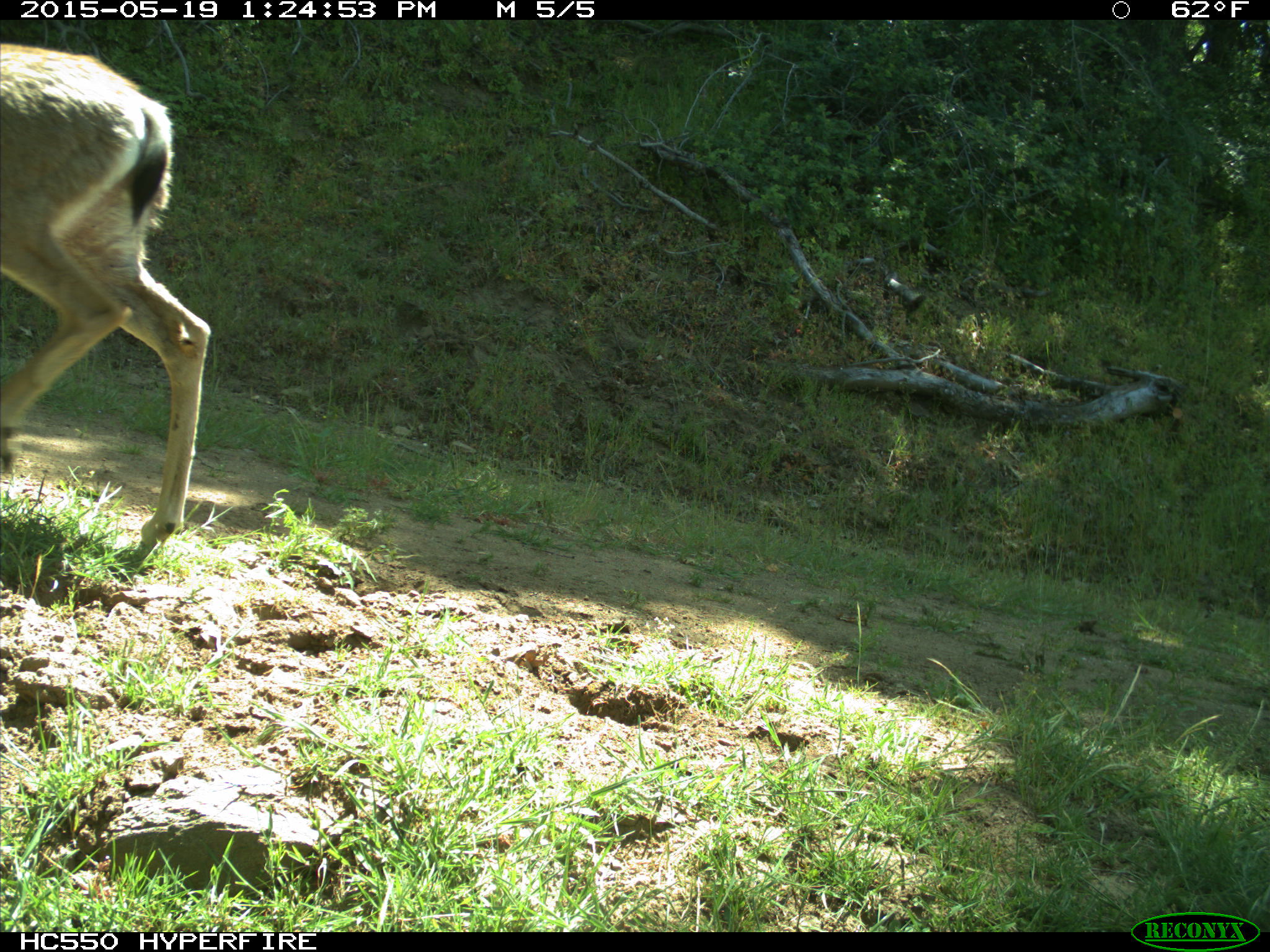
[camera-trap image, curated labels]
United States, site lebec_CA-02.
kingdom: Animalia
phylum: Chordata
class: Mammalia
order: Artiodactyla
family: Cervidae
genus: Odocoileus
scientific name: Odocoileus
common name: deer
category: unidentified deer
Unidentified deer (deer) (Odocoileus).